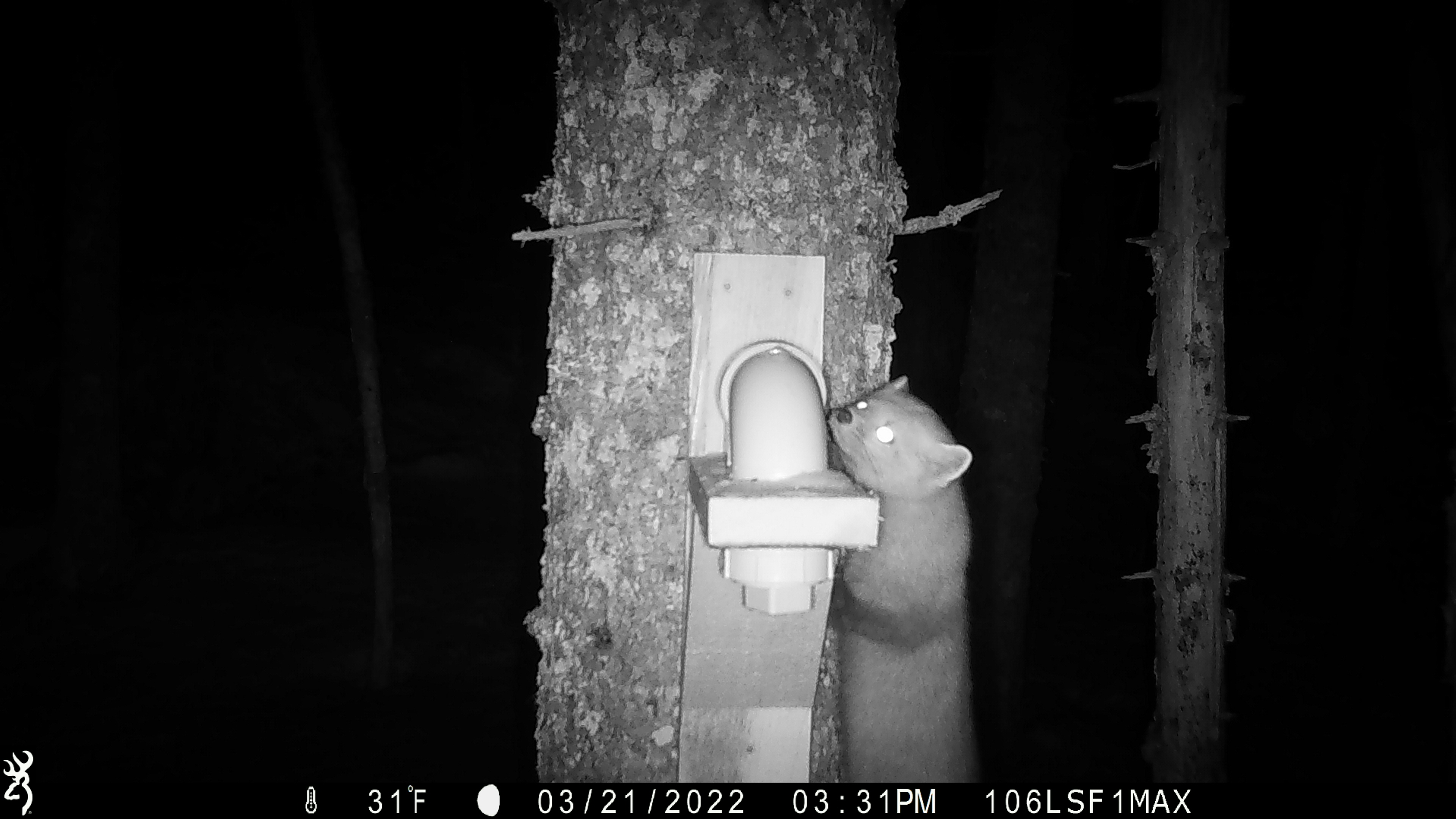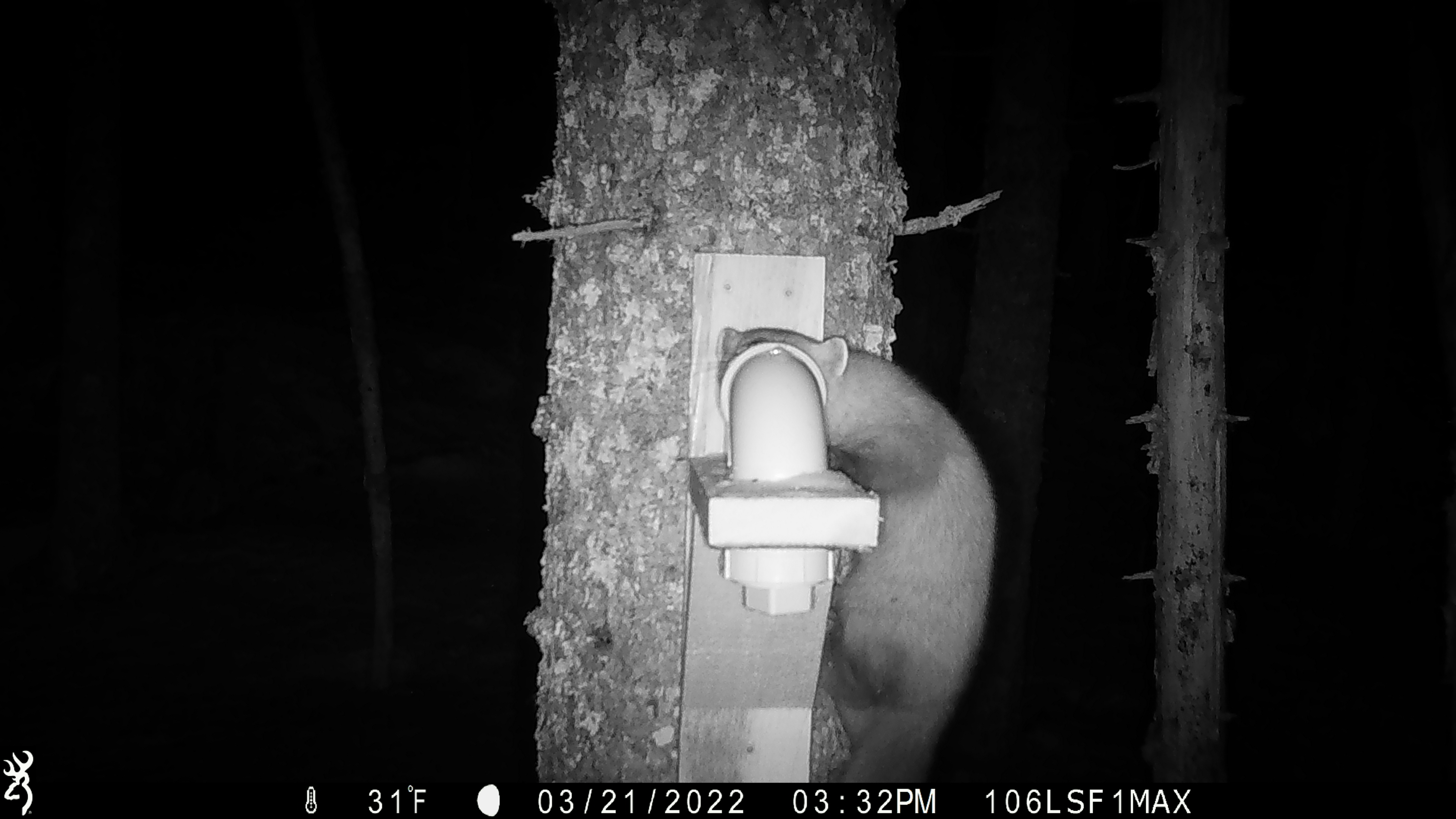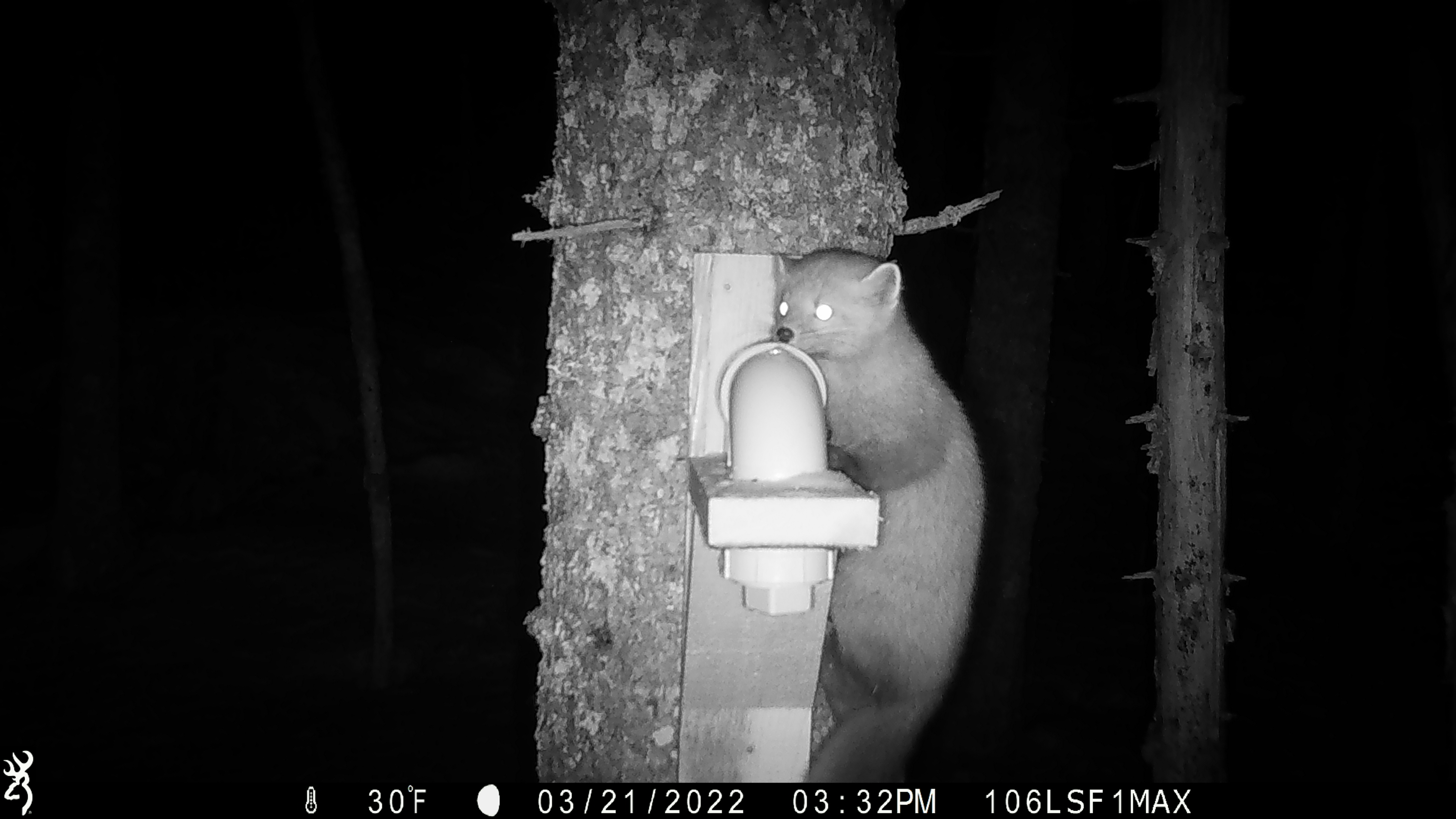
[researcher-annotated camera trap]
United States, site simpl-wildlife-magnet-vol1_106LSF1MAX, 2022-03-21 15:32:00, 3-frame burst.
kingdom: Animalia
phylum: Chordata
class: Mammalia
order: Carnivora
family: Mustelidae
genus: Martes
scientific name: Martes americana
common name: american marten